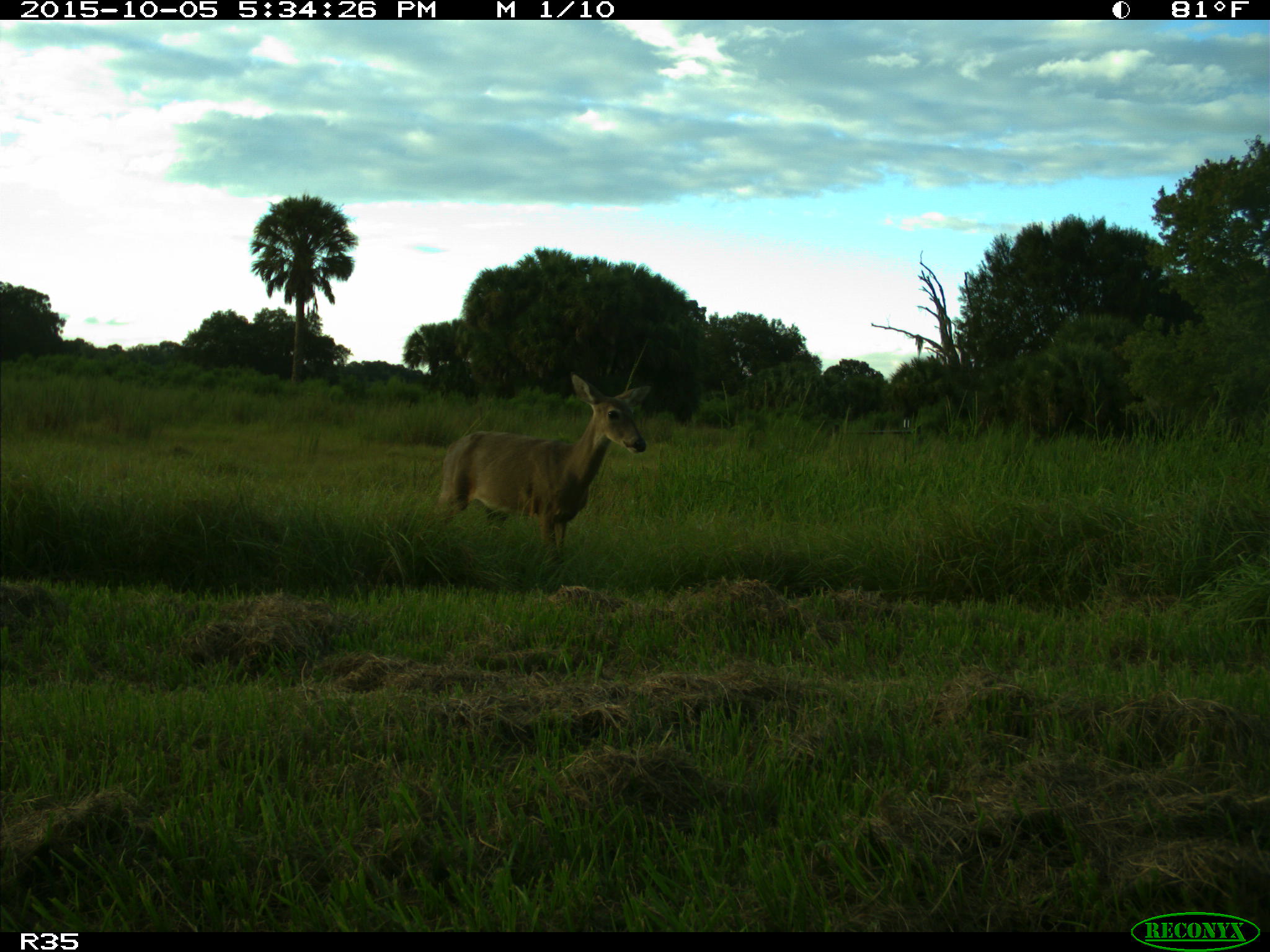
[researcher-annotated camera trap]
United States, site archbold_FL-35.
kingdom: Animalia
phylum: Chordata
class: Mammalia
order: Artiodactyla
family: Cervidae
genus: Odocoileus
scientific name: Odocoileus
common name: deer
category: unidentified deer